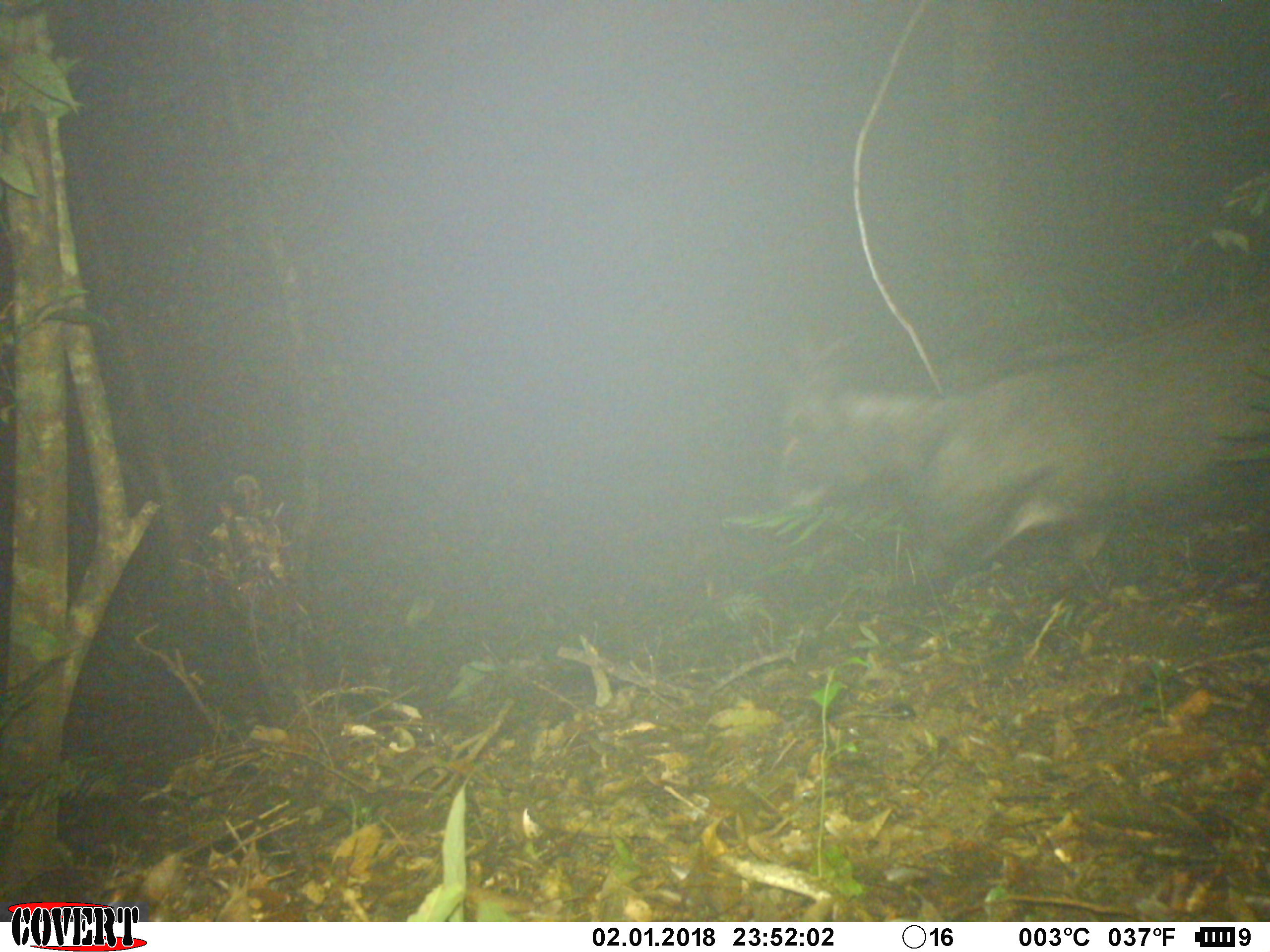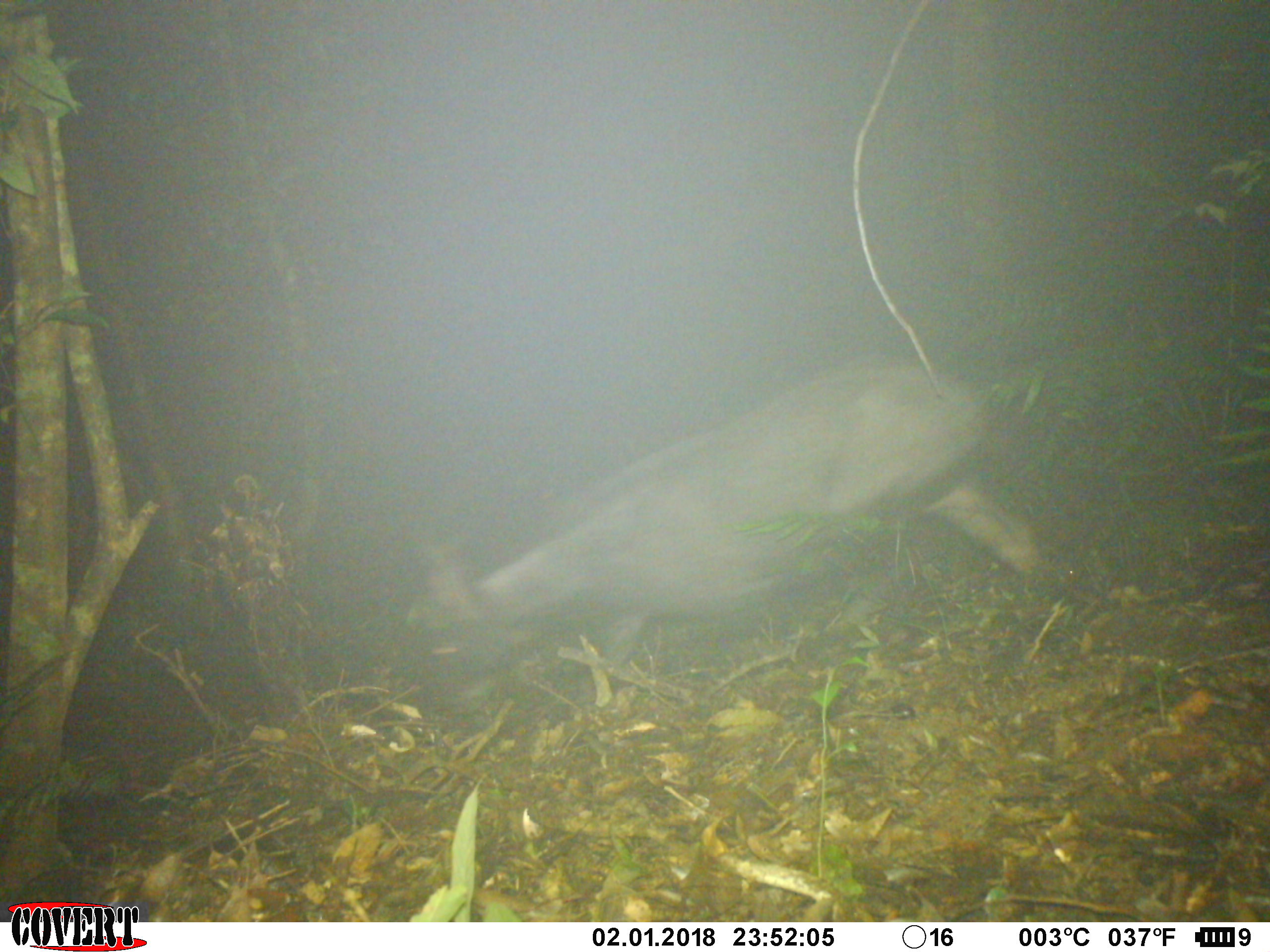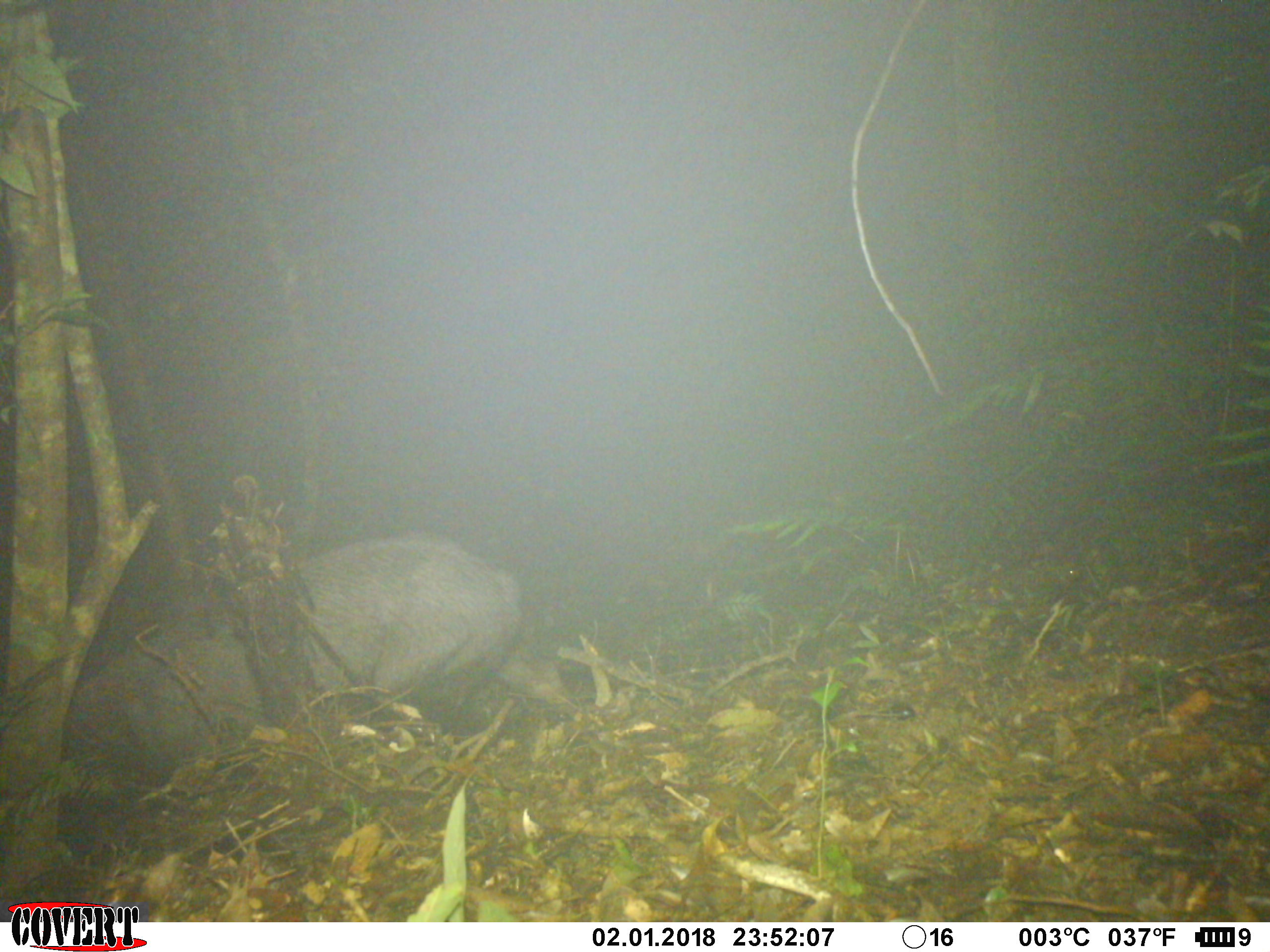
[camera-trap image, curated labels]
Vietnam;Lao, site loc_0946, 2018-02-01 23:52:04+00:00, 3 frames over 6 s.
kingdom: Animalia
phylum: Chordata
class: Mammalia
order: Artiodactyla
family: Bovidae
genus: Capricornis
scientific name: Capricornis sumatraensis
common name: chinese serow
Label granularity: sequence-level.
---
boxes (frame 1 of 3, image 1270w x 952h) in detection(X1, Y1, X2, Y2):
chinese serow: detection(766, 299, 1270, 604)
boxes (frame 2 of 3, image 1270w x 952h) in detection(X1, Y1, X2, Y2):
chinese serow: detection(403, 355, 1074, 733)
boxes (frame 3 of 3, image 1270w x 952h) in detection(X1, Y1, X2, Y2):
chinese serow: detection(53, 540, 575, 856)